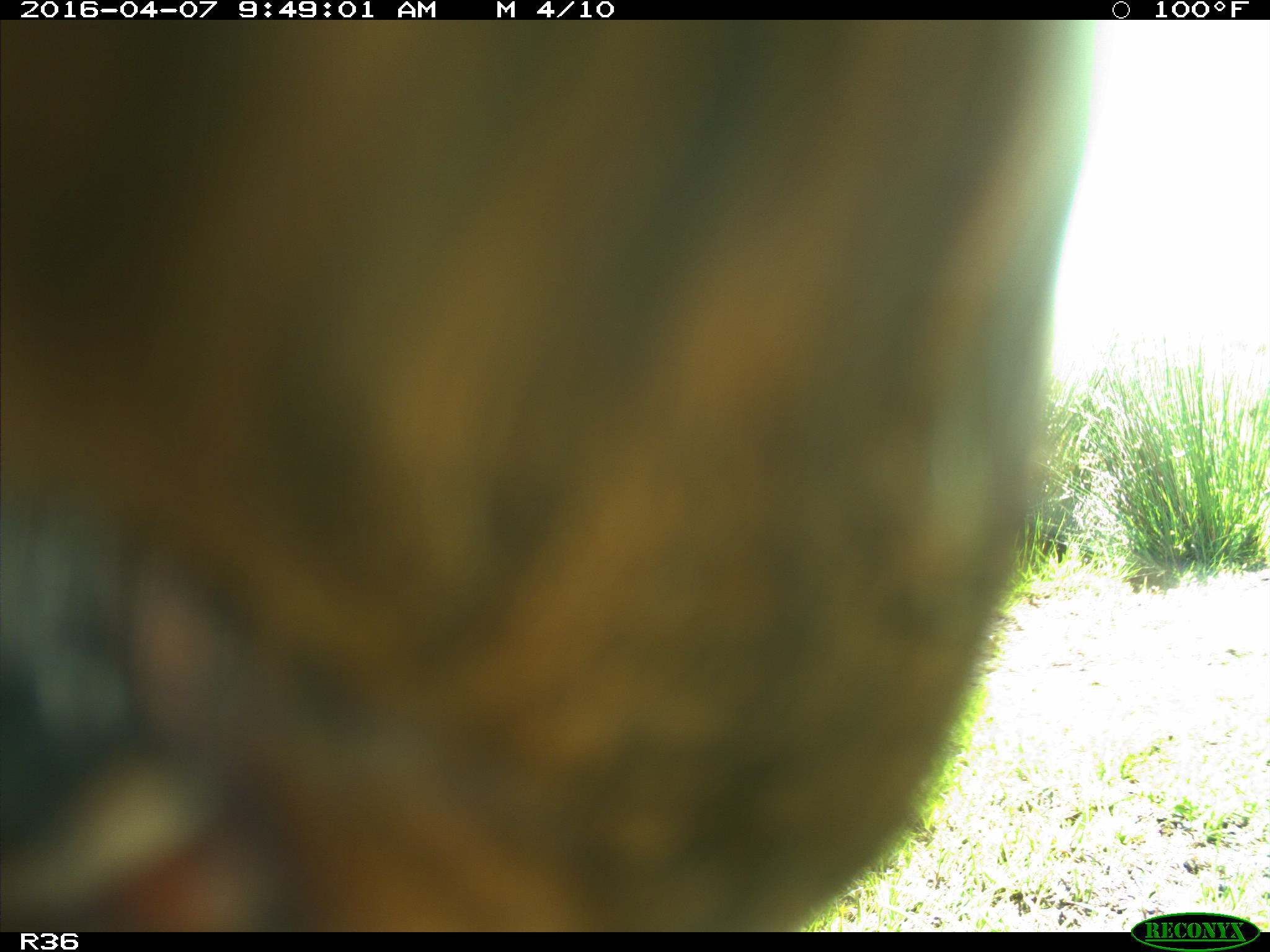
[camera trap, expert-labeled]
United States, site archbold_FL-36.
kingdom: Animalia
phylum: Chordata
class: Mammalia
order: Artiodactyla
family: Bovidae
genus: Bos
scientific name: Bos taurus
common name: domestic cow